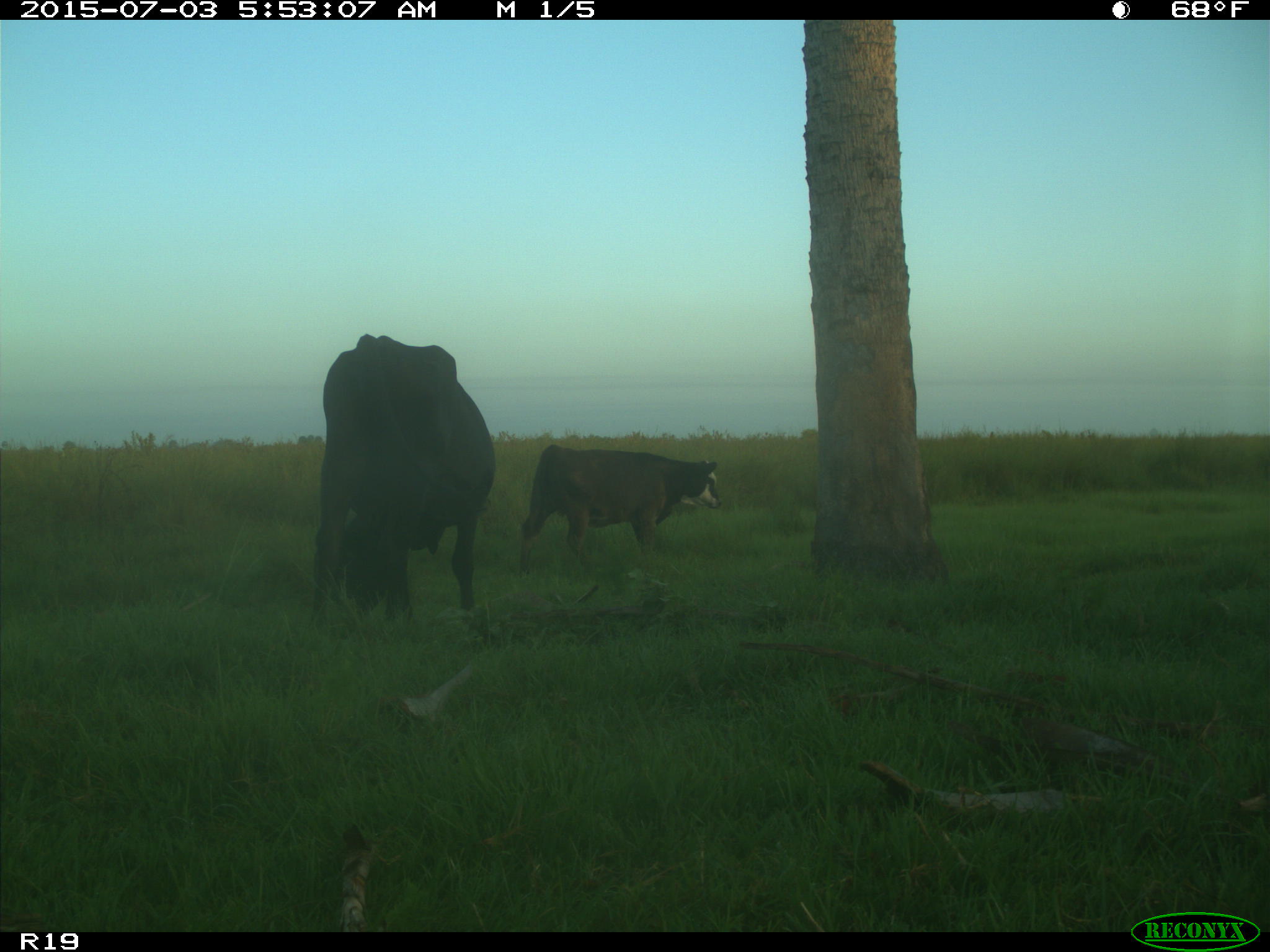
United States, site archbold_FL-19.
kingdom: Animalia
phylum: Chordata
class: Mammalia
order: Artiodactyla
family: Bovidae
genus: Bos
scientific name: Bos taurus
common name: domestic cow